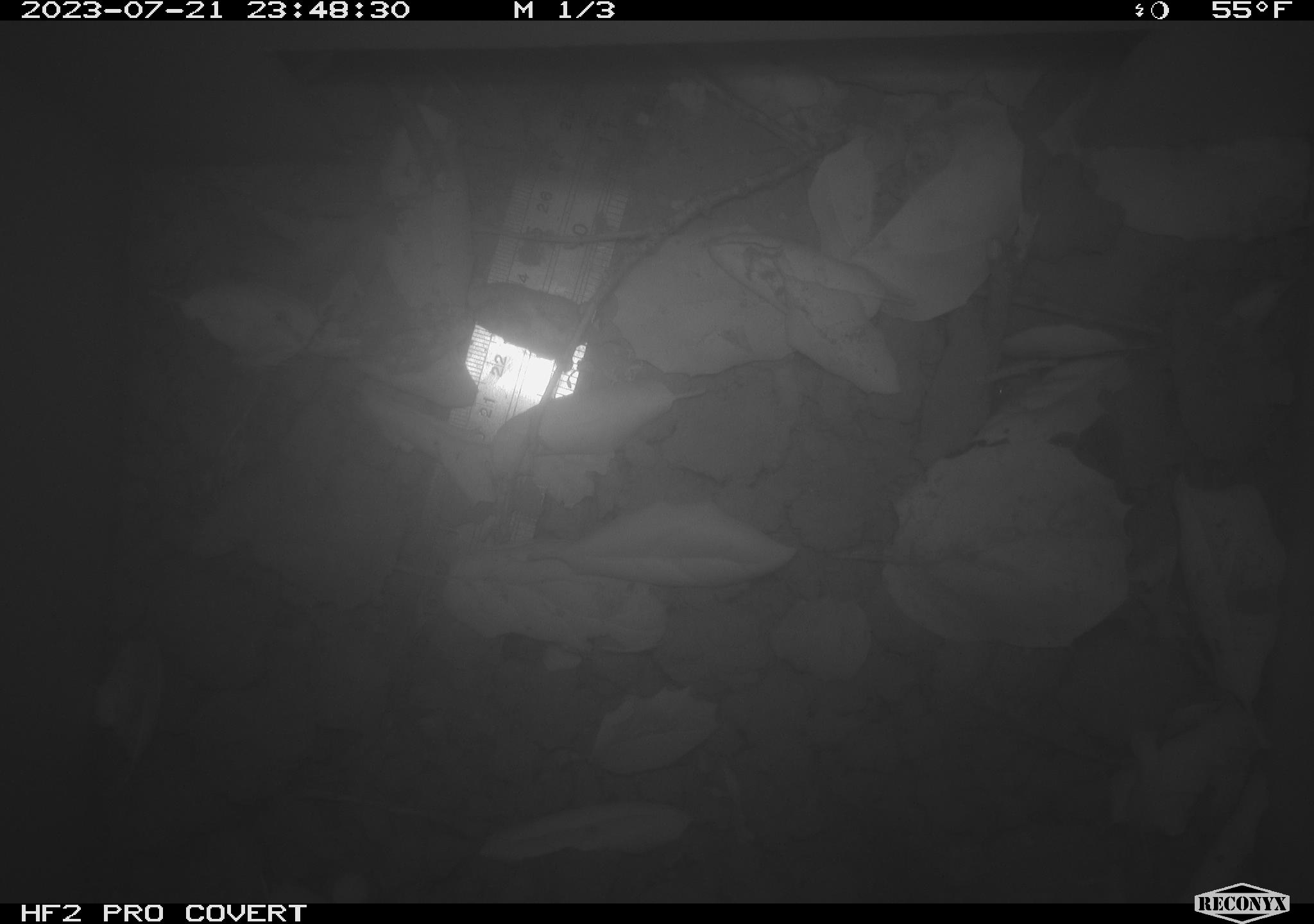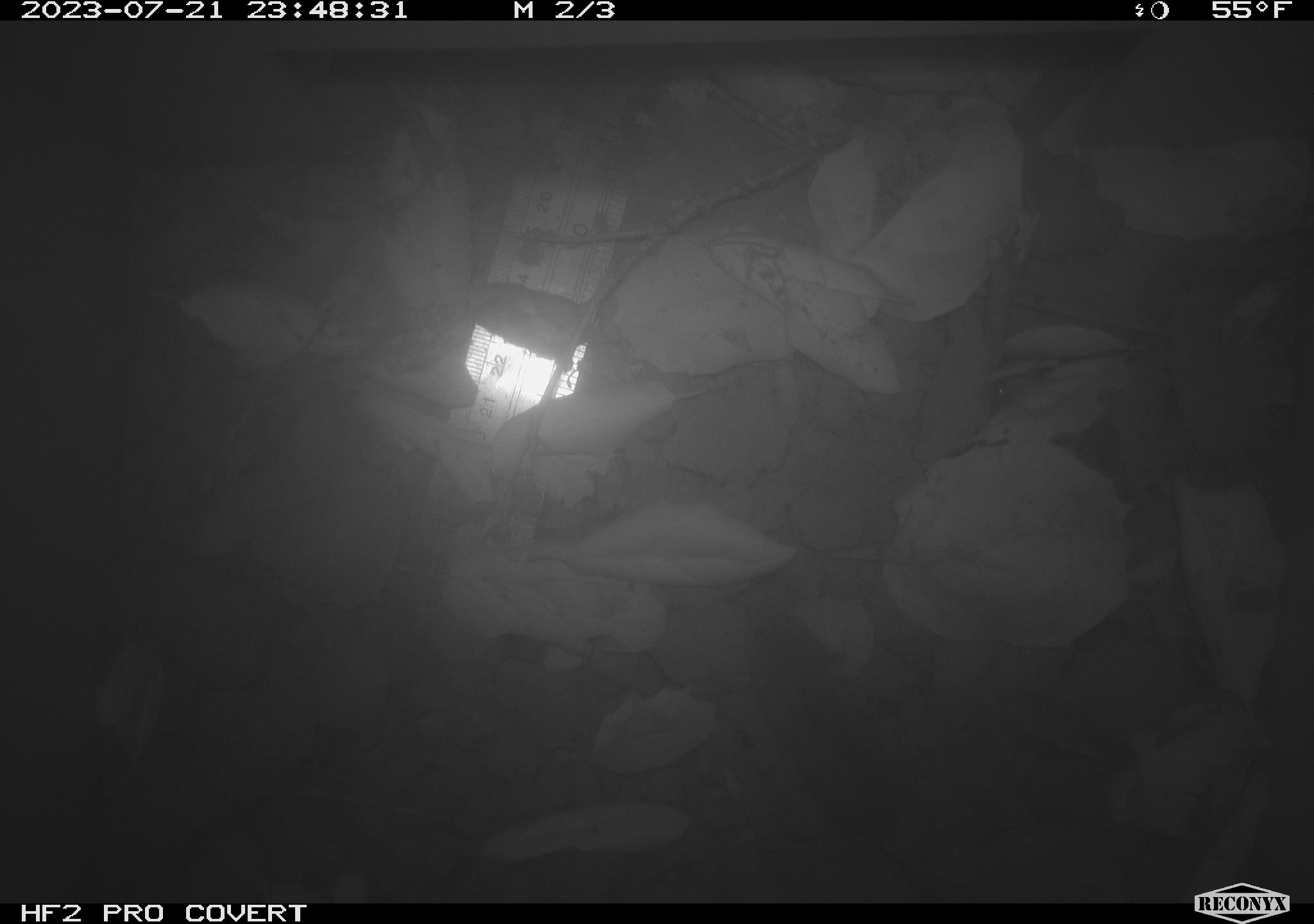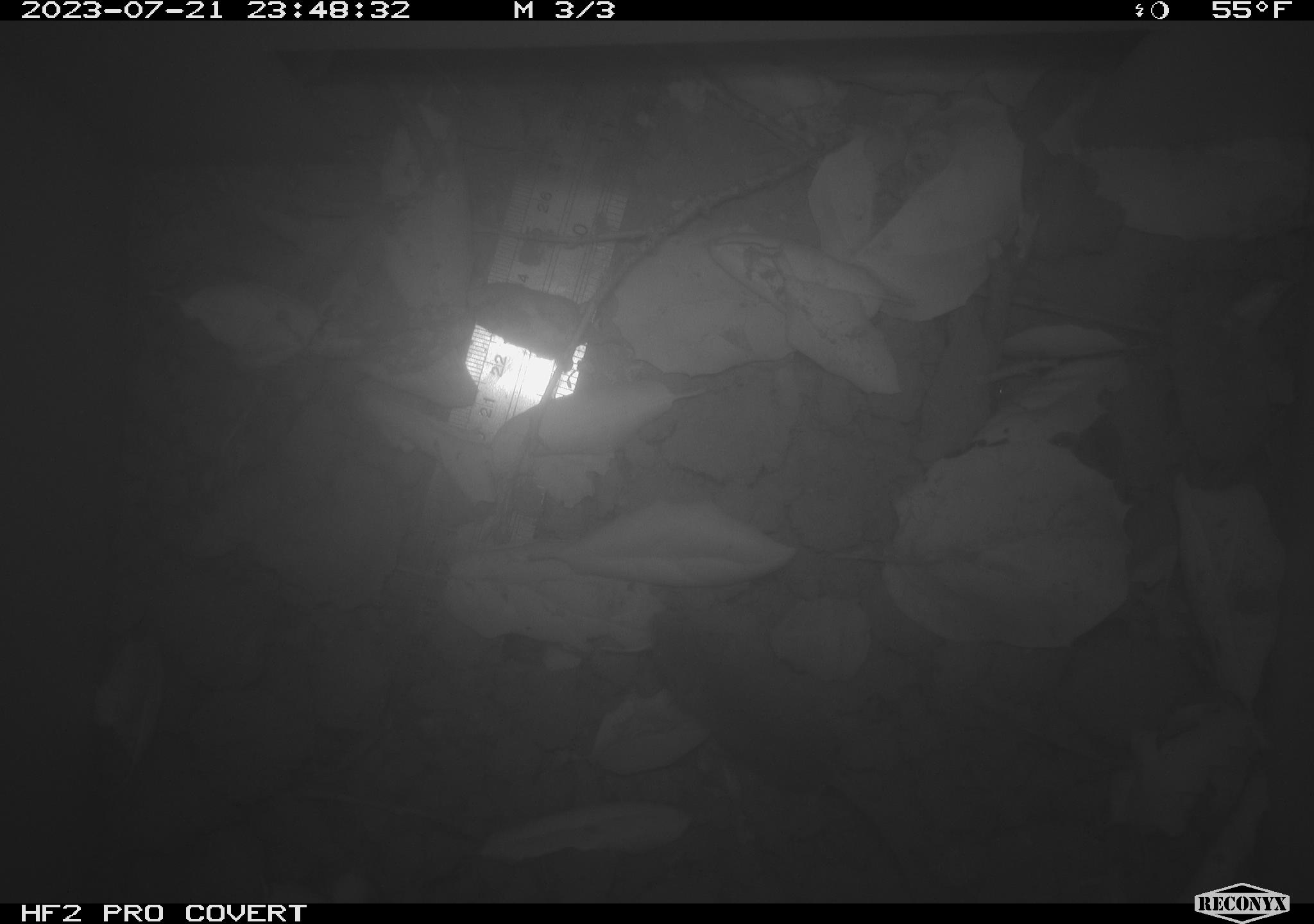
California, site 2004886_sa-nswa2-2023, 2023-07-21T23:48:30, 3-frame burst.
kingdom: Animalia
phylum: Chordata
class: Mammalia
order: Rodentia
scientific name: Rodentia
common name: mouse species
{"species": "mouse species (Rodentia)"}